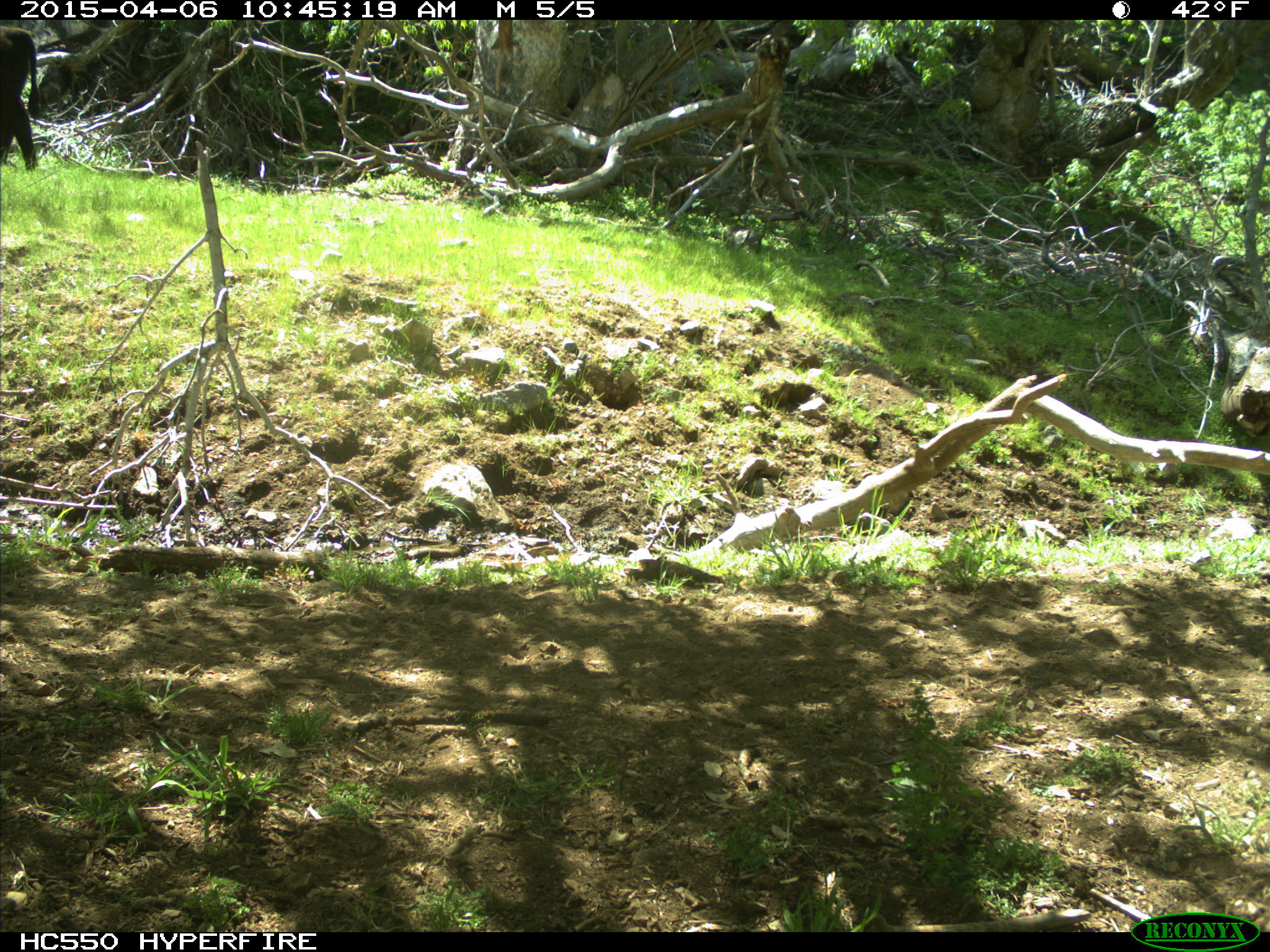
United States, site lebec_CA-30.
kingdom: Animalia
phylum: Chordata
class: Mammalia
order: Artiodactyla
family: Bovidae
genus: Bos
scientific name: Bos taurus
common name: domestic cow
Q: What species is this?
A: Bos taurus (domestic cow).